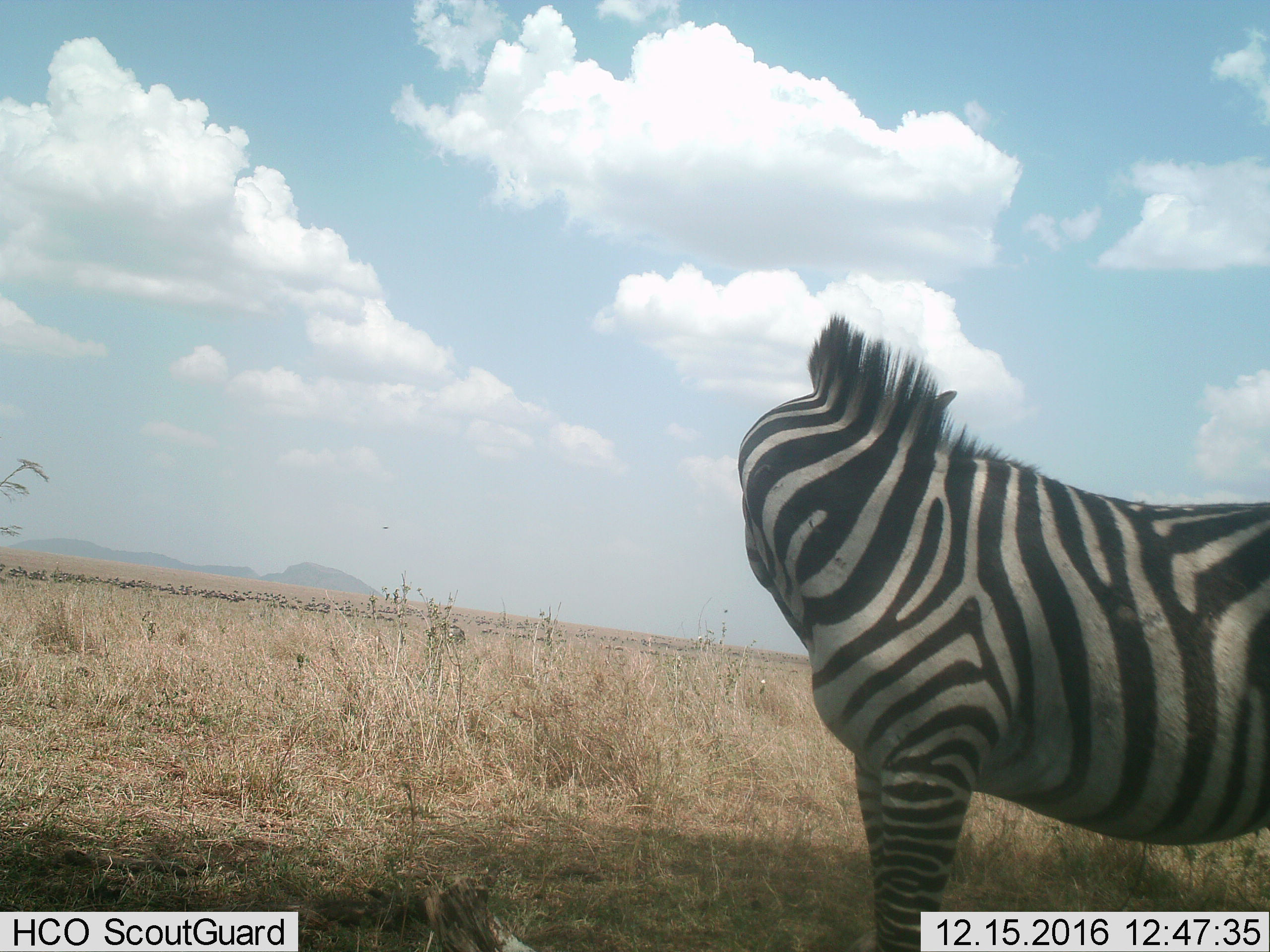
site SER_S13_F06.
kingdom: Animalia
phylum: Chordata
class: Mammalia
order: Perissodactyla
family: Equidae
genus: Equus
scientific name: Equus quagga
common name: plains zebra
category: zebraplains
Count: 1.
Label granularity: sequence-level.